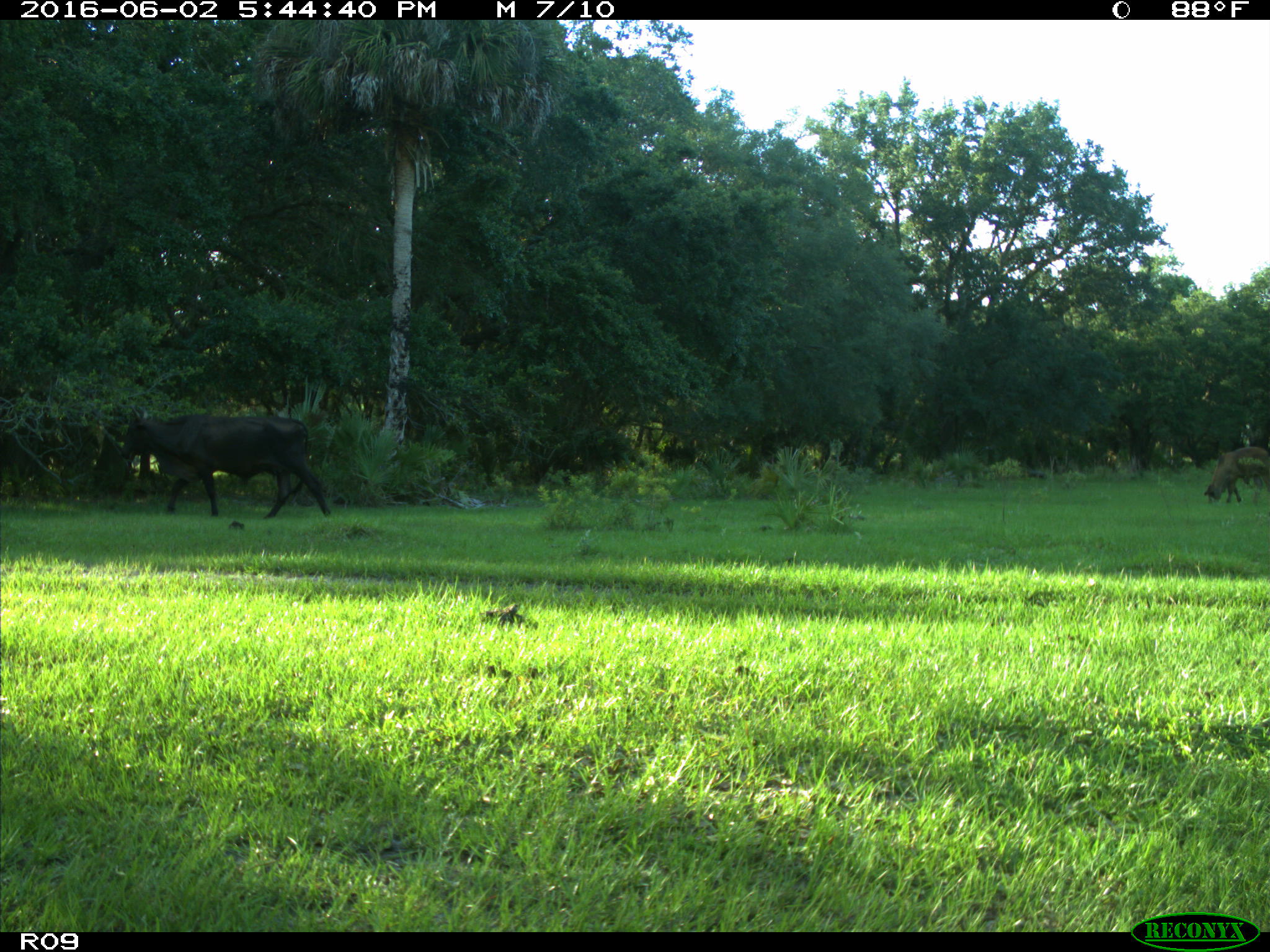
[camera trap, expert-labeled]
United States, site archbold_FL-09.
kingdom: Animalia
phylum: Chordata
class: Mammalia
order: Artiodactyla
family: Bovidae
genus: Bos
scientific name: Bos taurus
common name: domestic cow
Bos taurus (domestic cow).